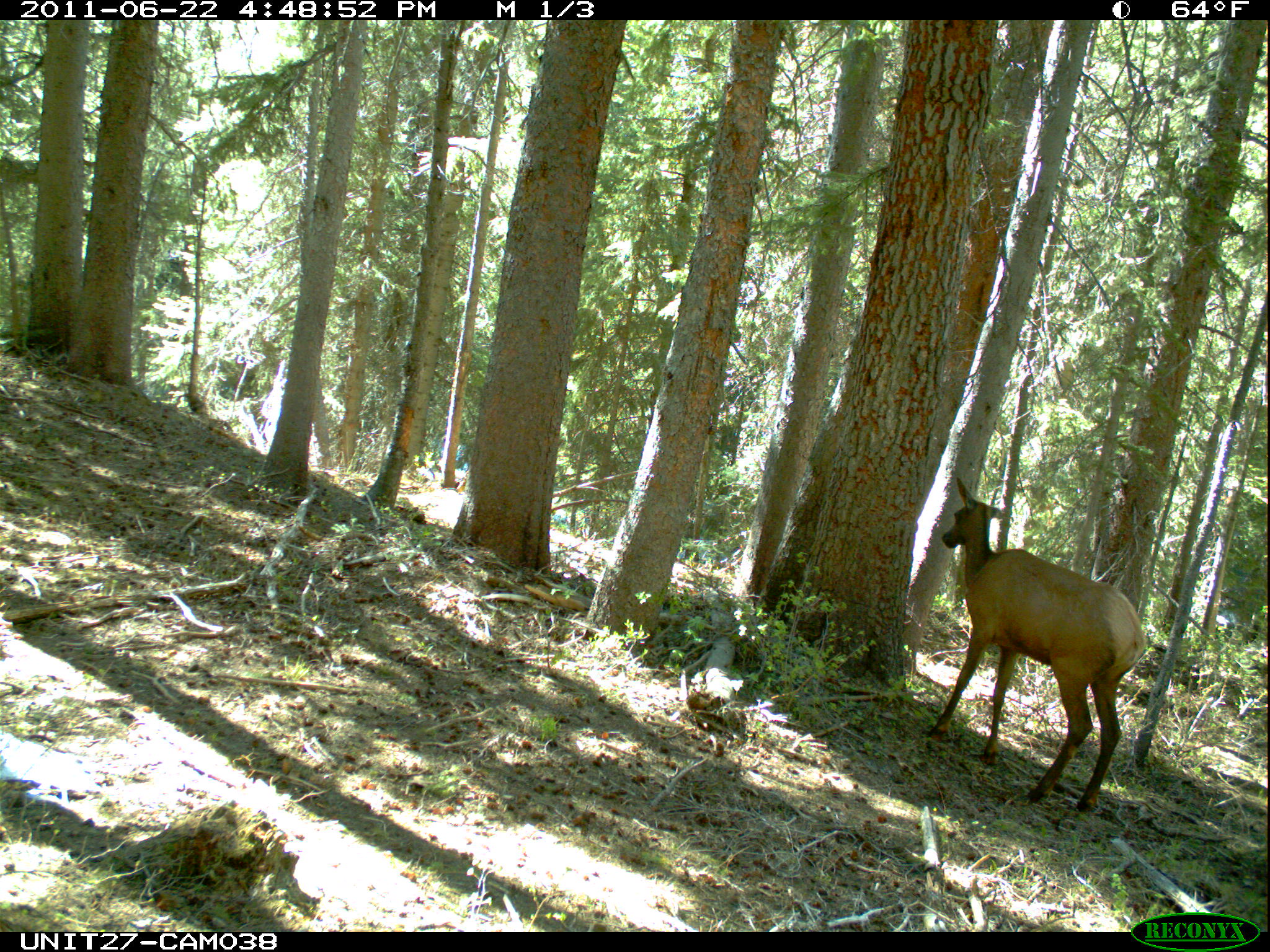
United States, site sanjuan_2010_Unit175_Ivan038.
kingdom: Animalia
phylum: Chordata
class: Mammalia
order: Artiodactyla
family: Cervidae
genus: Cervus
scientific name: Cervus elaphus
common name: red deer